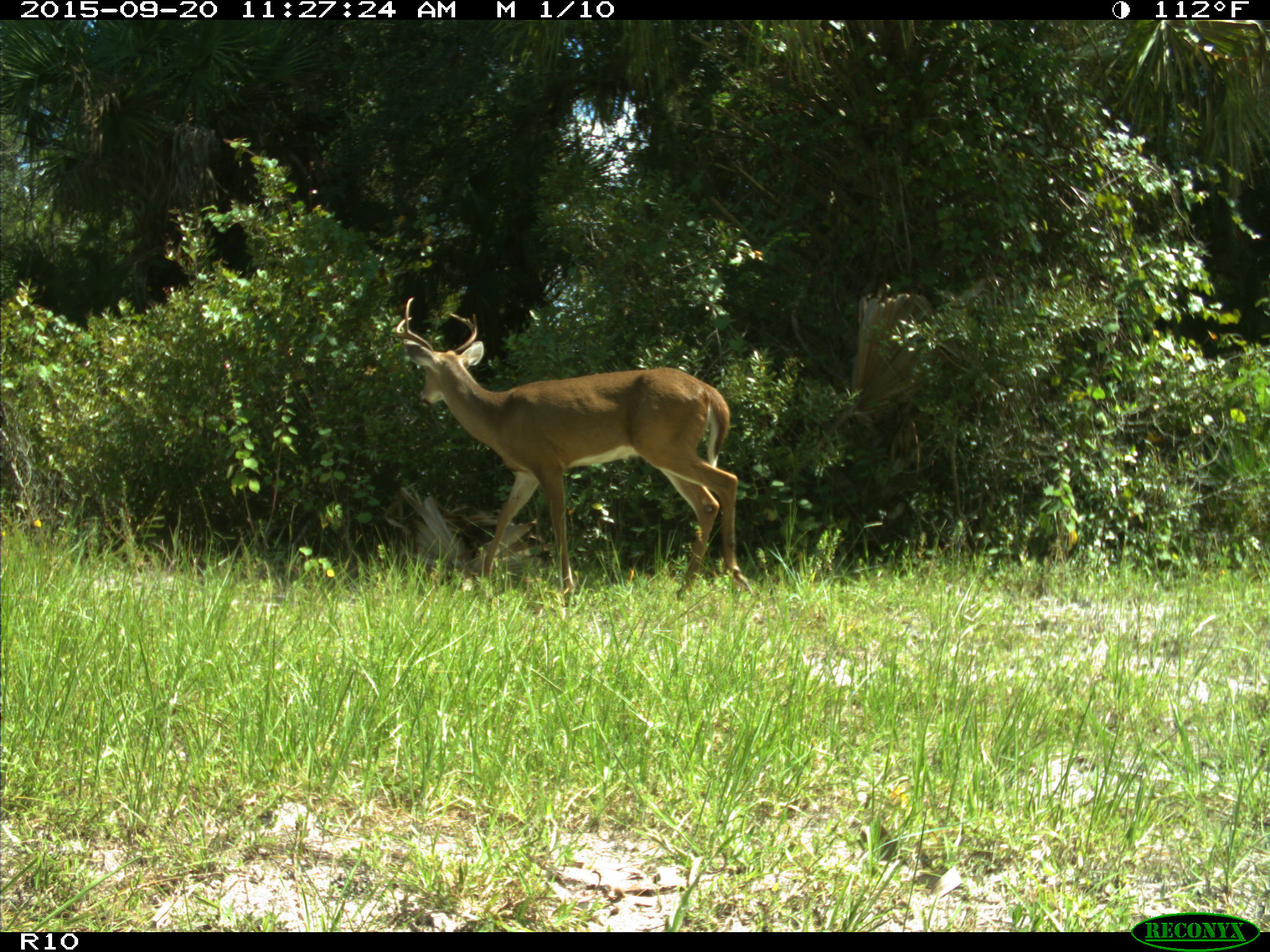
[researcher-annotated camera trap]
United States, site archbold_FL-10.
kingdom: Animalia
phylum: Chordata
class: Mammalia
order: Artiodactyla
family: Cervidae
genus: Odocoileus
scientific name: Odocoileus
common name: deer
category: unidentified deer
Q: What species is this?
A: Unidentified deer (deer) (Odocoileus).